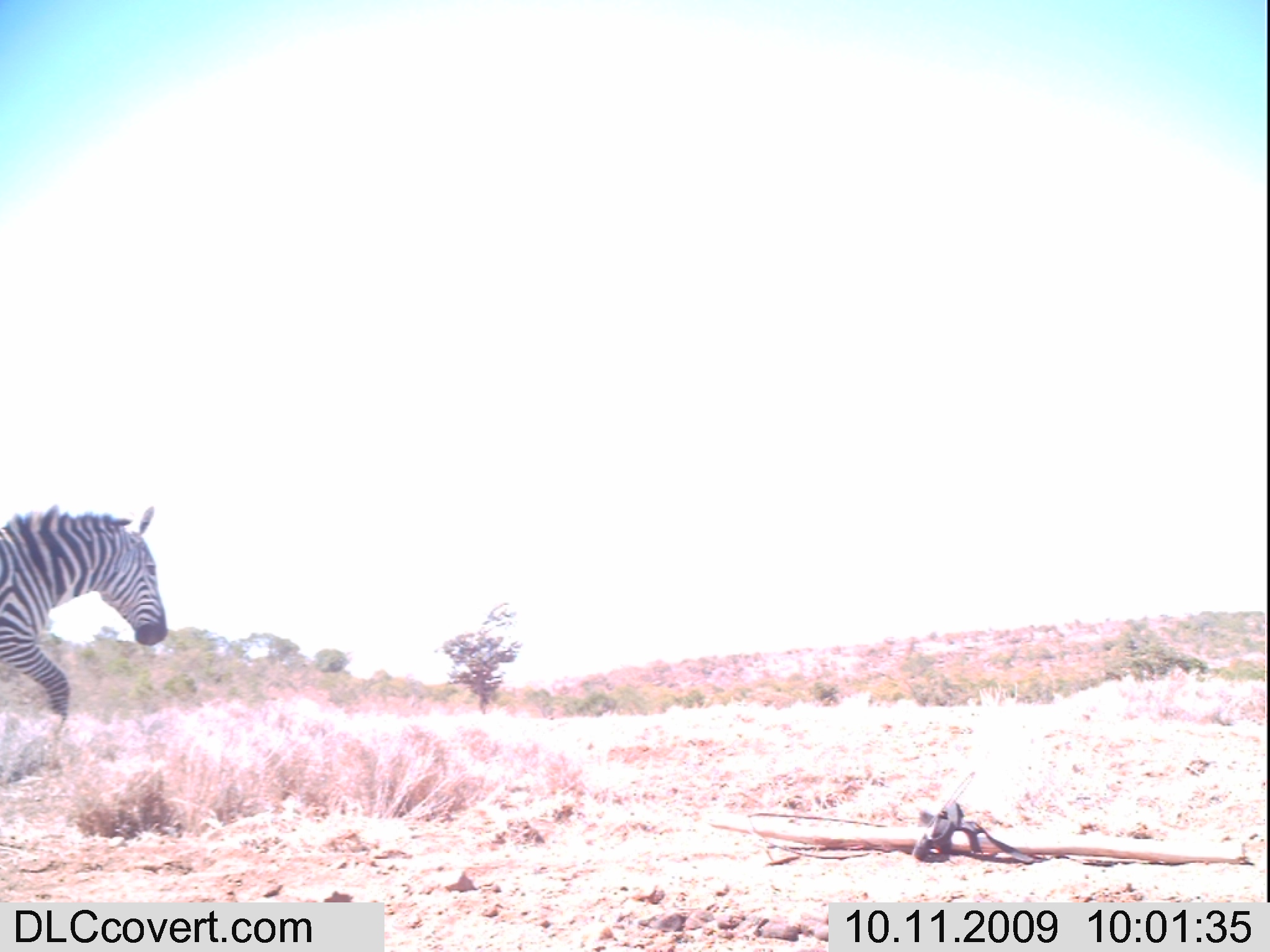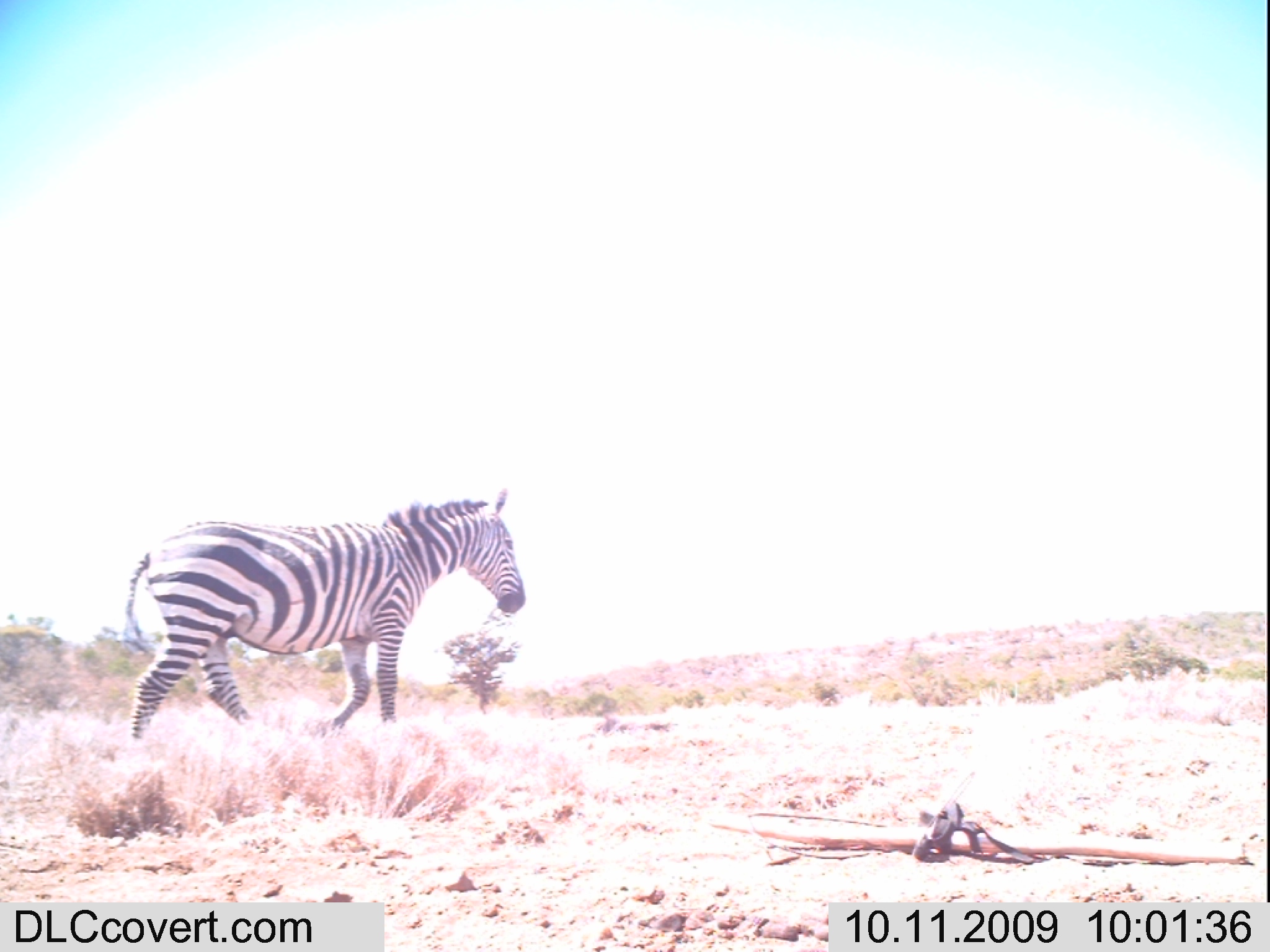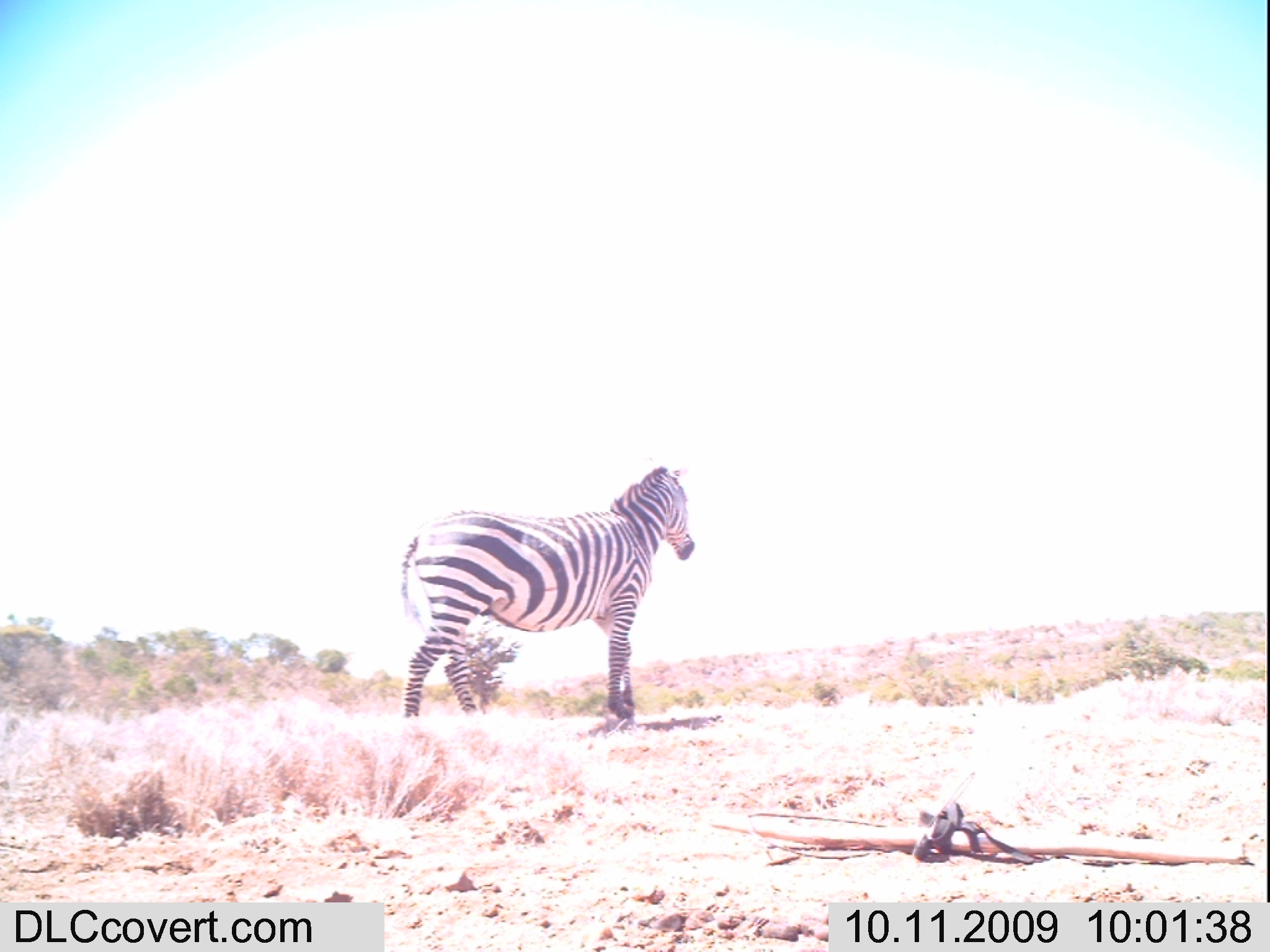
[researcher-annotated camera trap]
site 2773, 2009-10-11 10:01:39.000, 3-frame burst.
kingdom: Animalia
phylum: Chordata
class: Mammalia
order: Perissodactyla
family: Equidae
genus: Equus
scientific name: Equus quagga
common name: plains zebra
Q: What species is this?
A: Equus quagga (plains zebra).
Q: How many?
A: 1.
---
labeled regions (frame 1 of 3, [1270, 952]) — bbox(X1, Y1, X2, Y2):
equus quagga: bbox(0, 503, 168, 718)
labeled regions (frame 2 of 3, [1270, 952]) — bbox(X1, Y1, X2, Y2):
equus quagga: bbox(123, 488, 526, 741)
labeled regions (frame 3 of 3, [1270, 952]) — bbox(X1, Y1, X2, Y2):
equus quagga: bbox(398, 463, 696, 723)